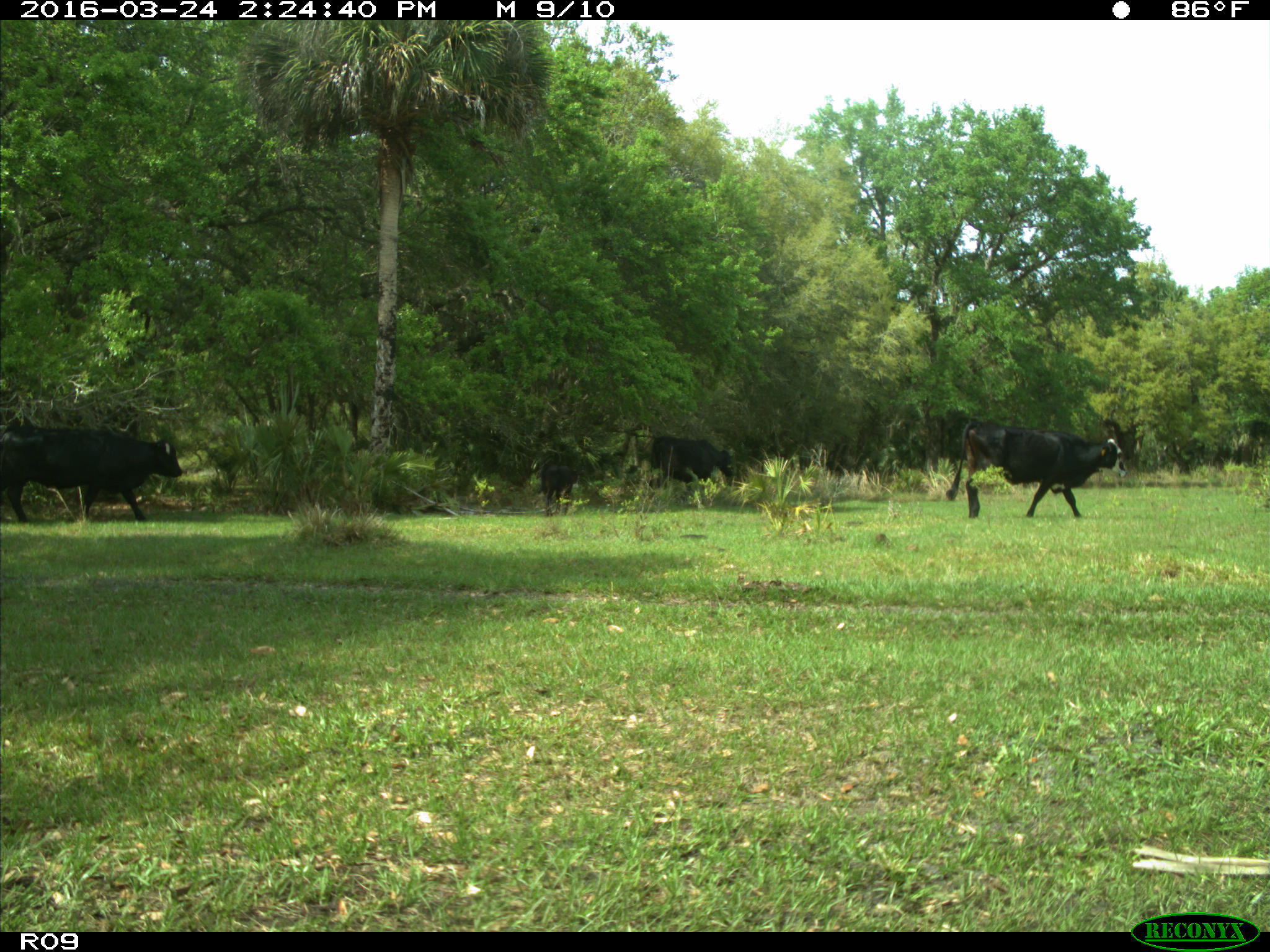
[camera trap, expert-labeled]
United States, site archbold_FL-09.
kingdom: Animalia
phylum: Chordata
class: Mammalia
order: Artiodactyla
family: Bovidae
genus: Bos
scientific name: Bos taurus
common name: domestic cow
Bos taurus (domestic cow).